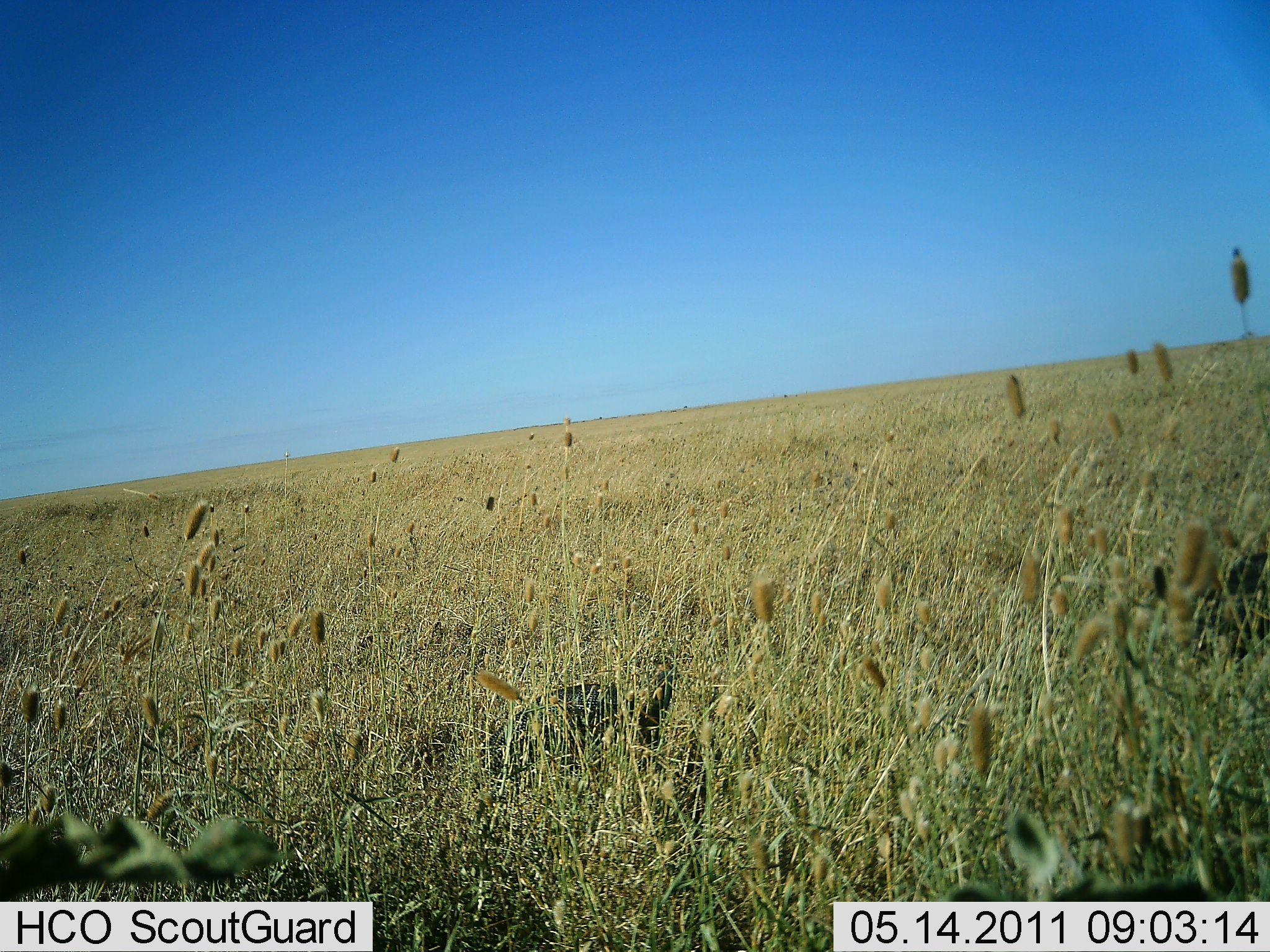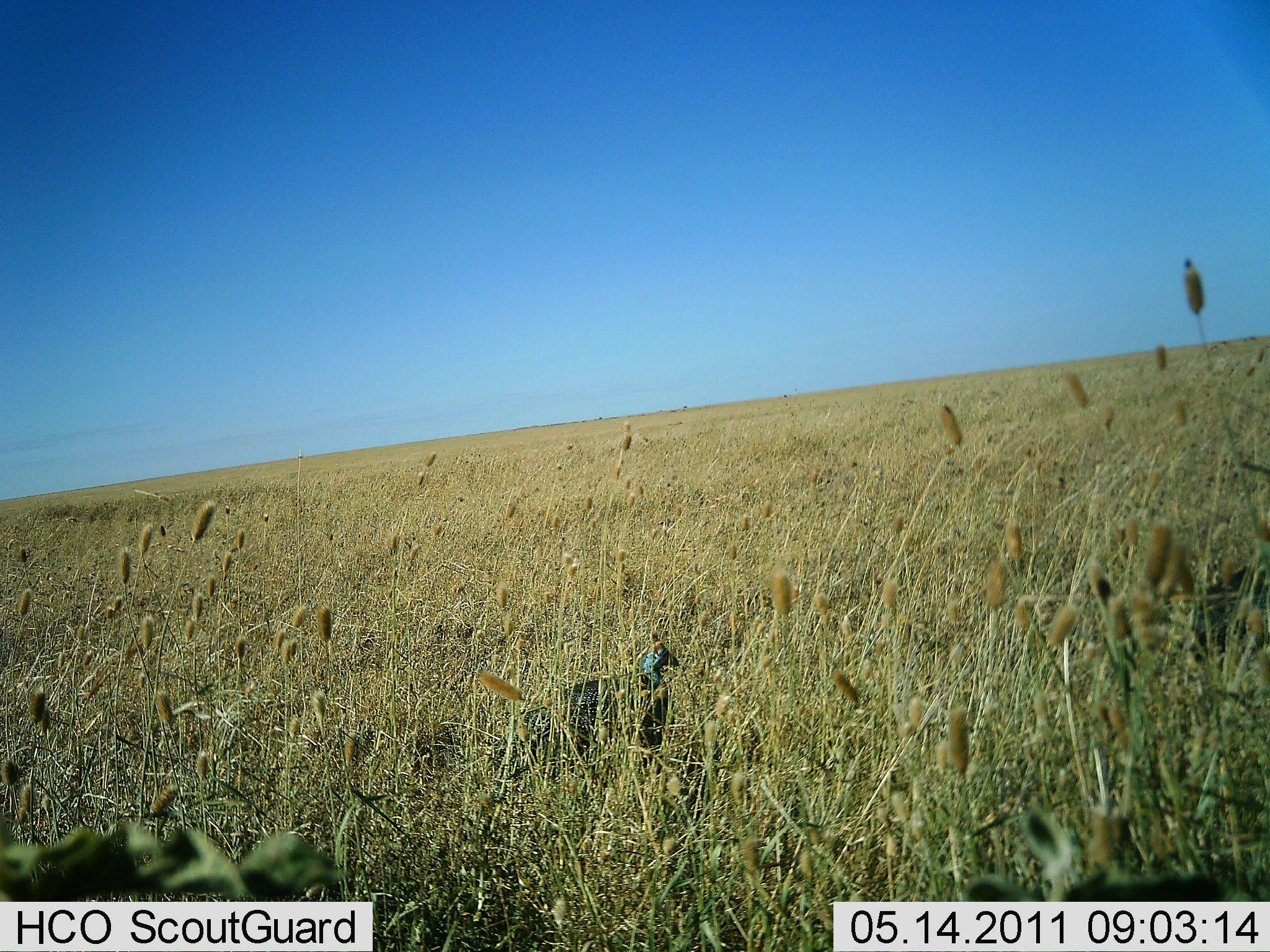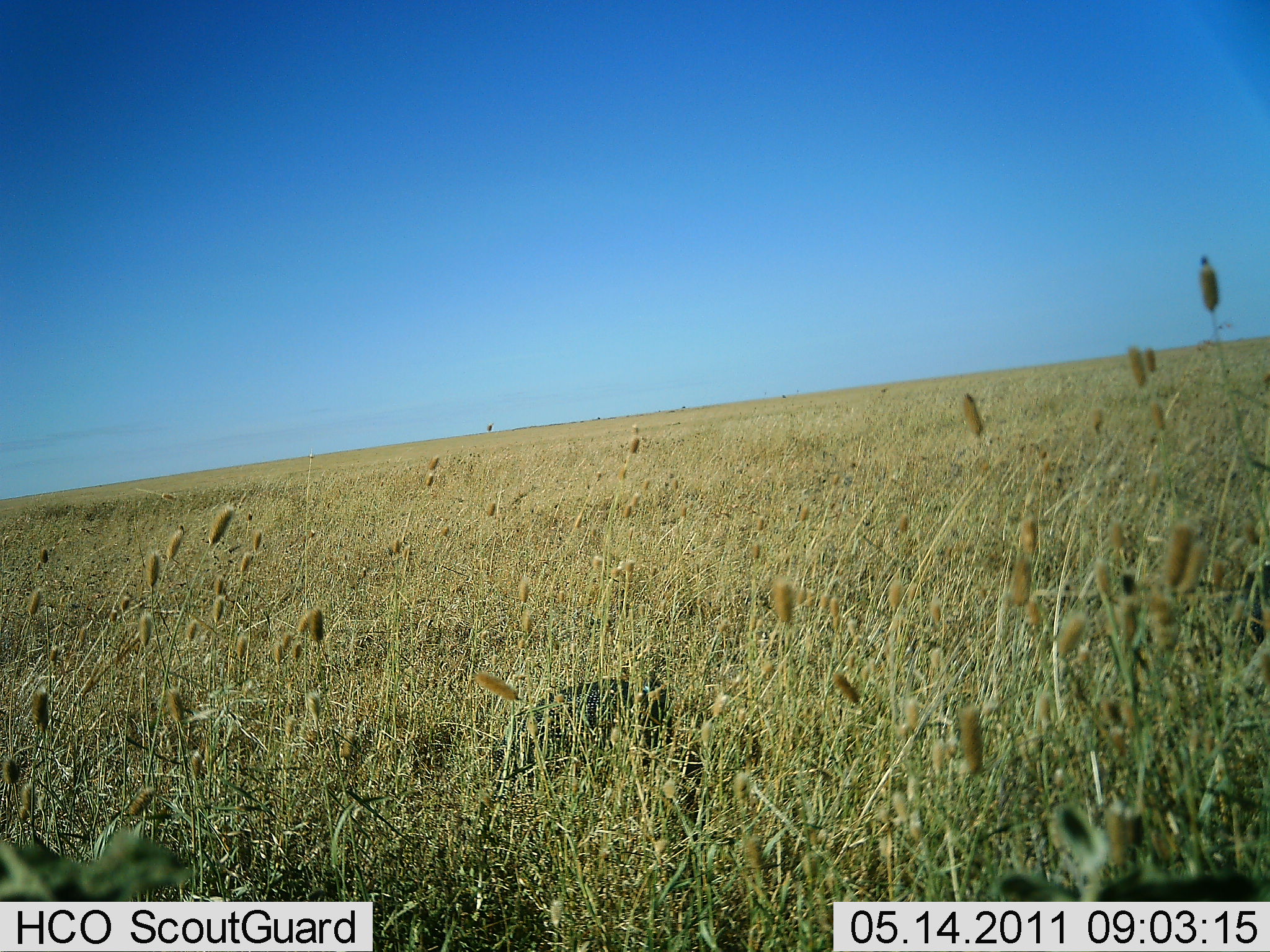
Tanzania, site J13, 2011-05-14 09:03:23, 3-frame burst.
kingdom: Animalia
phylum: Chordata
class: Aves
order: Galliformes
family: Numididae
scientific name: Numididae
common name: guinea fowl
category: guineafowl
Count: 2.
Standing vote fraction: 31%.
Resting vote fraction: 15%.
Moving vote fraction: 46%.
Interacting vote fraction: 0%.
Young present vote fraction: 0%.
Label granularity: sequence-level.